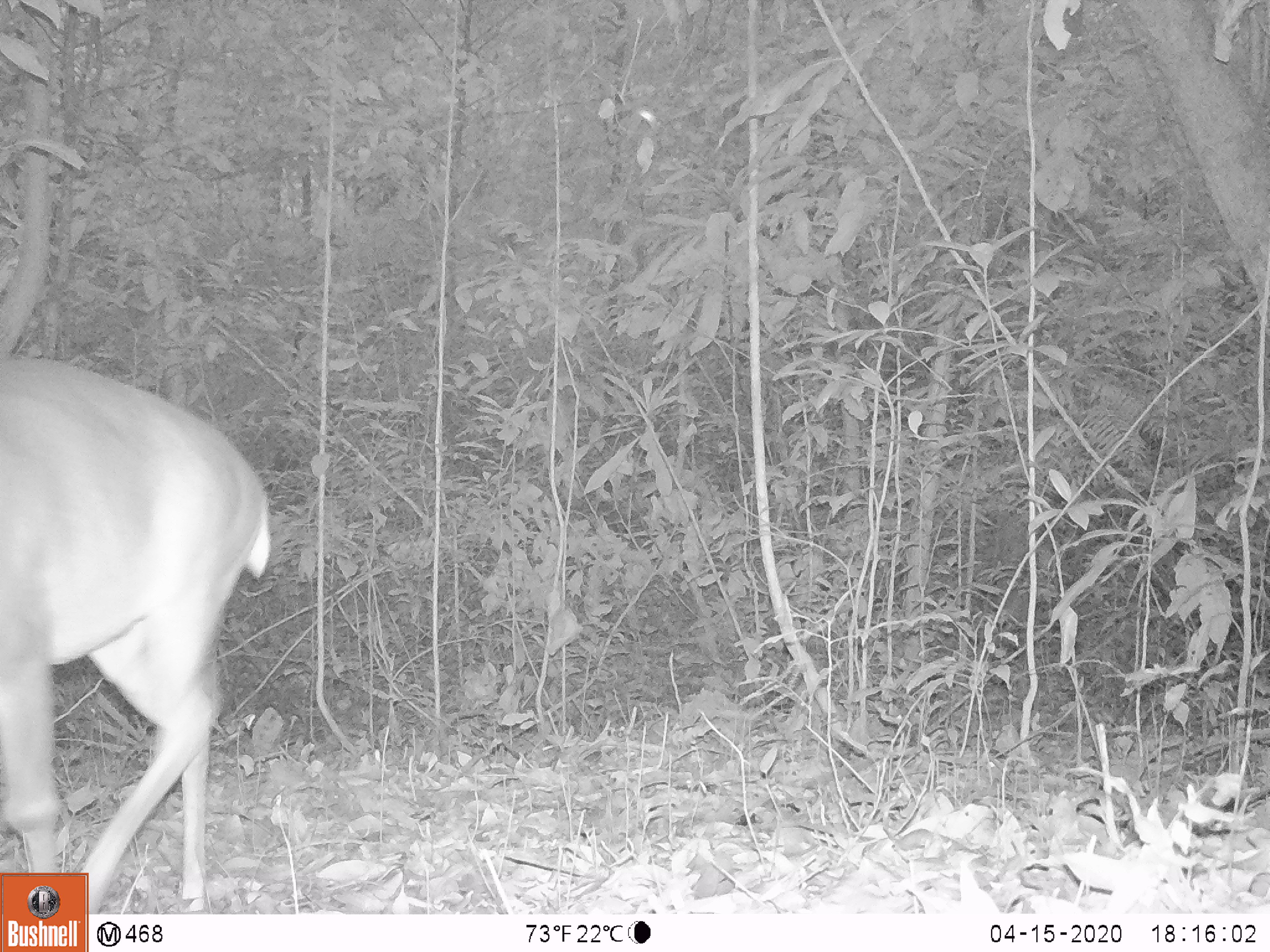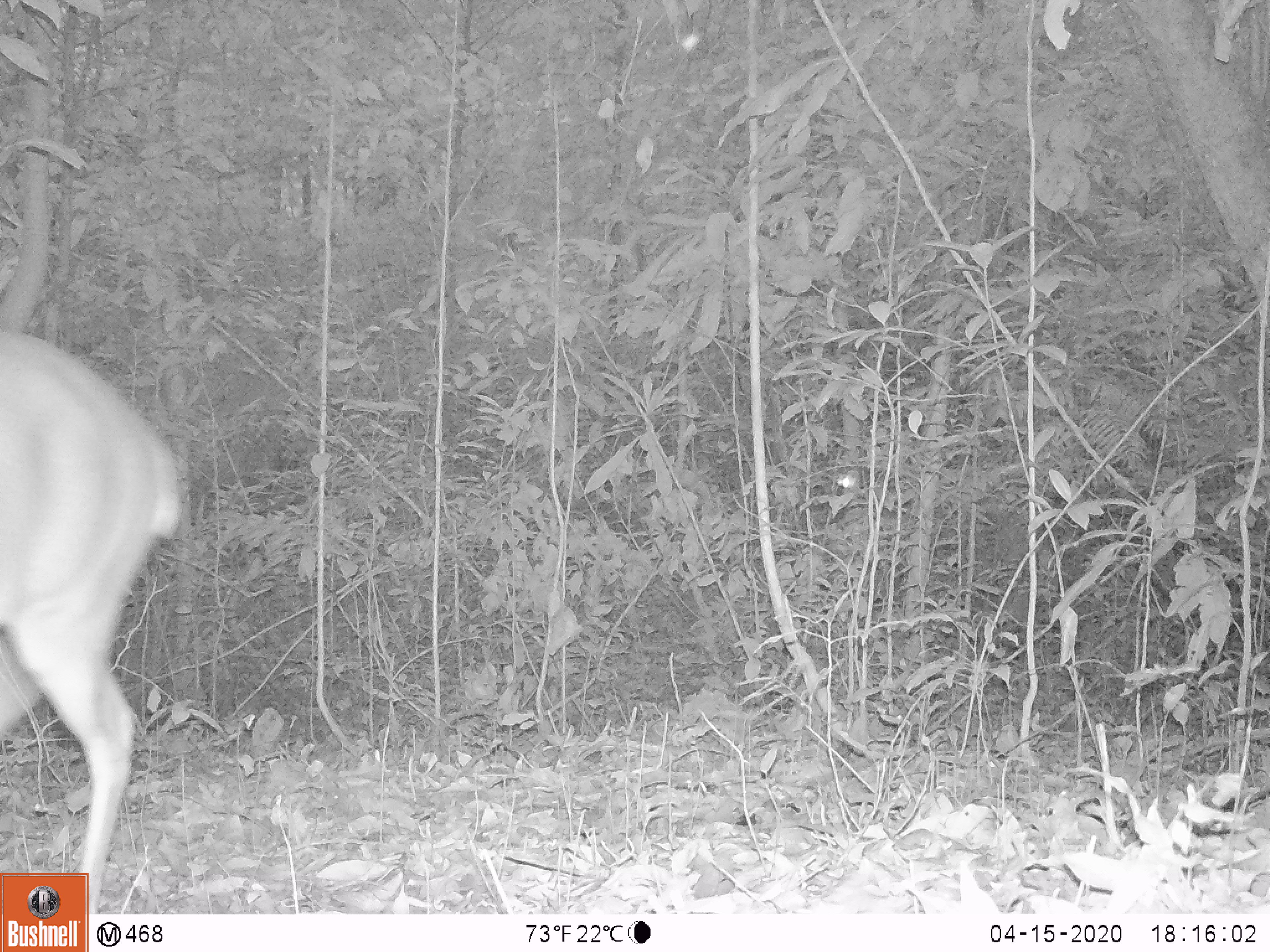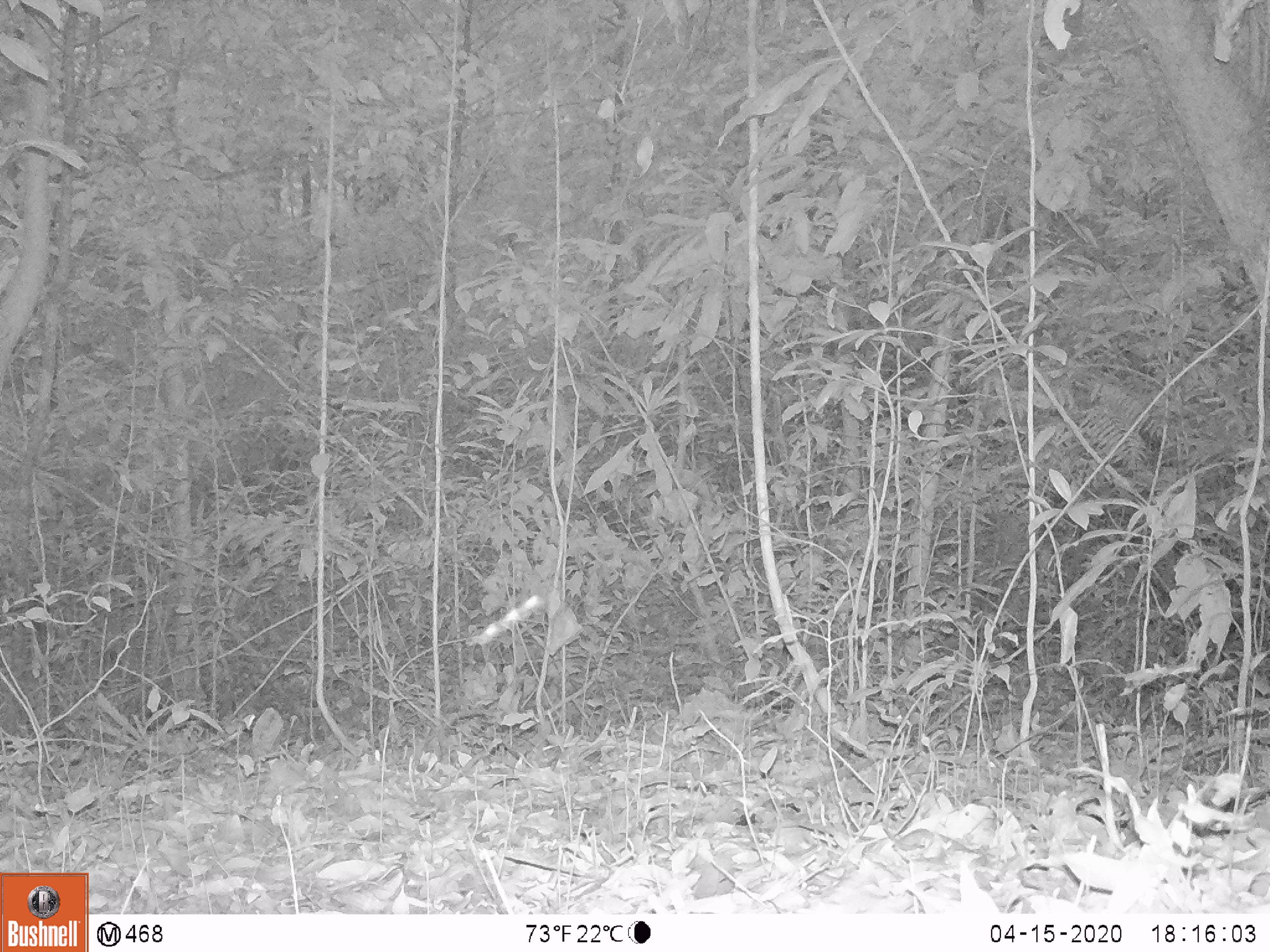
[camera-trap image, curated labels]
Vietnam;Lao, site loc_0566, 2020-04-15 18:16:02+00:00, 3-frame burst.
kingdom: Animalia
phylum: Chordata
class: Mammalia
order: Artiodactyla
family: Cervidae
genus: Muntiacus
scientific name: Muntiacus vuquangensis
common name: large-antlered muntjac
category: large antlered muntjac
Large antlered muntjac (large-antlered muntjac) (Muntiacus vuquangensis). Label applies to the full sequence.